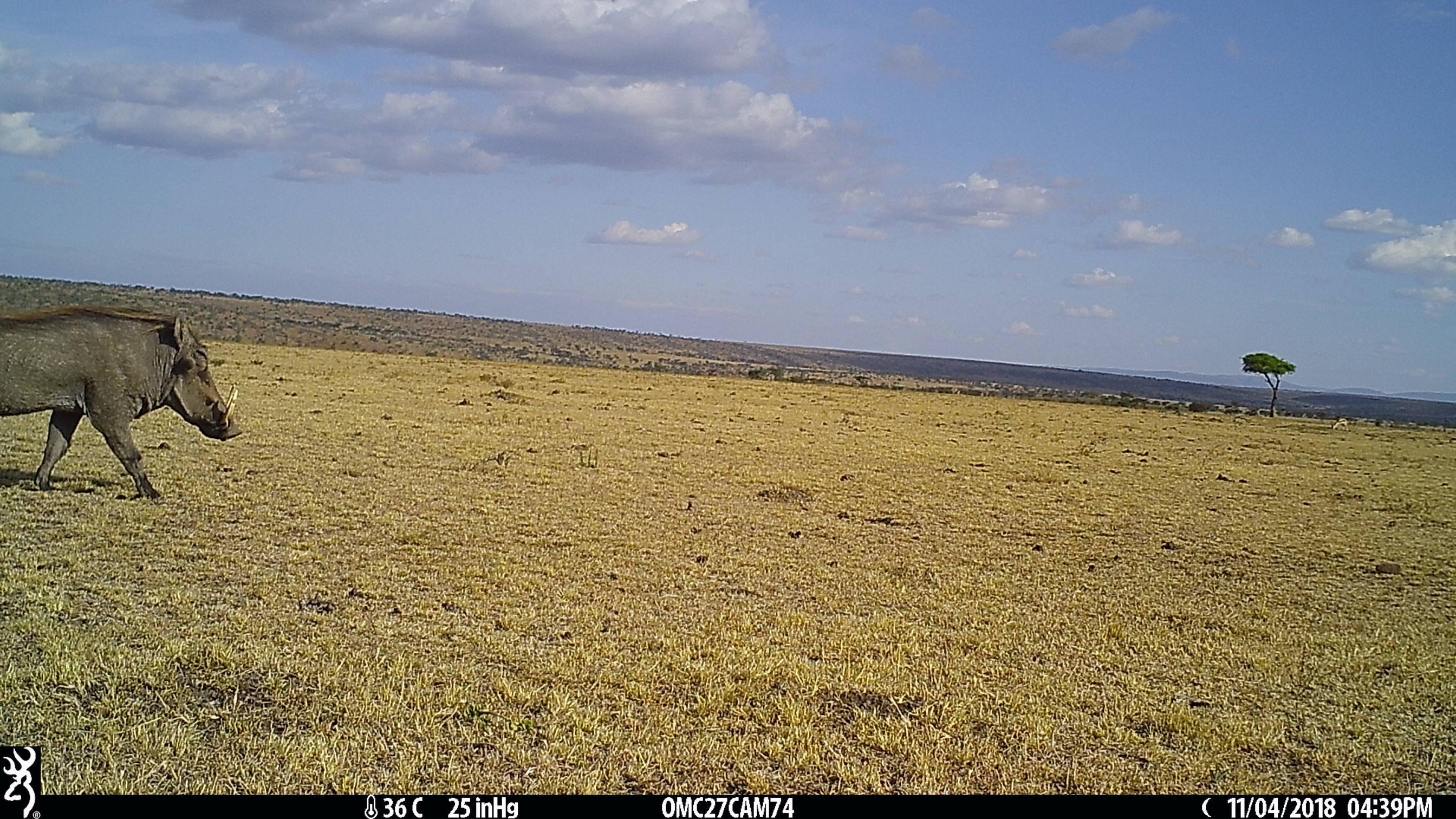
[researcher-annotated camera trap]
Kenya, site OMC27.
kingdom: Animalia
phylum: Chordata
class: Mammalia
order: Artiodactyla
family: Suidae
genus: Phacochoerus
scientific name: Phacochoerus africanus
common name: common warthog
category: warthog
Warthog (common warthog) (Phacochoerus africanus).